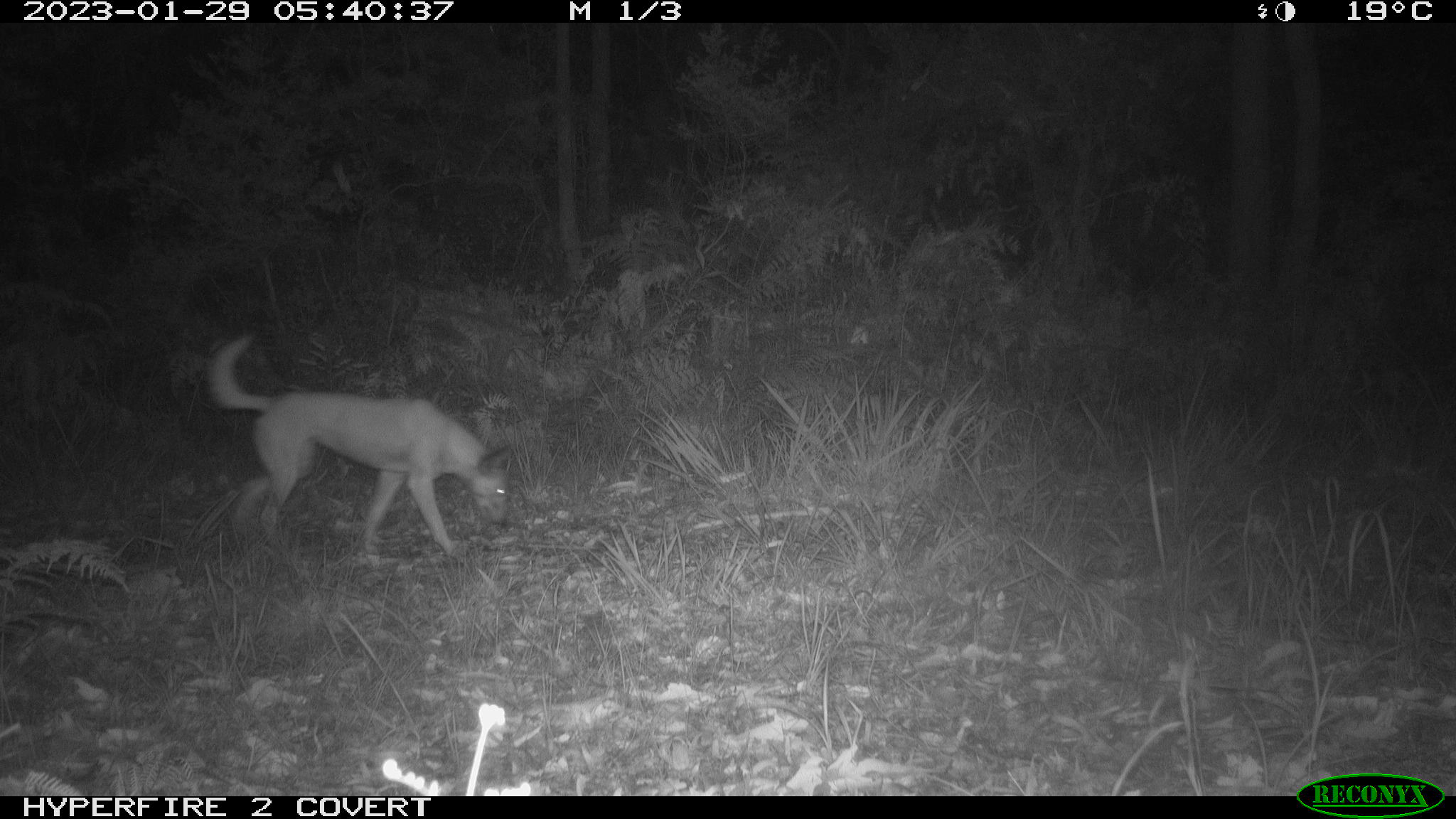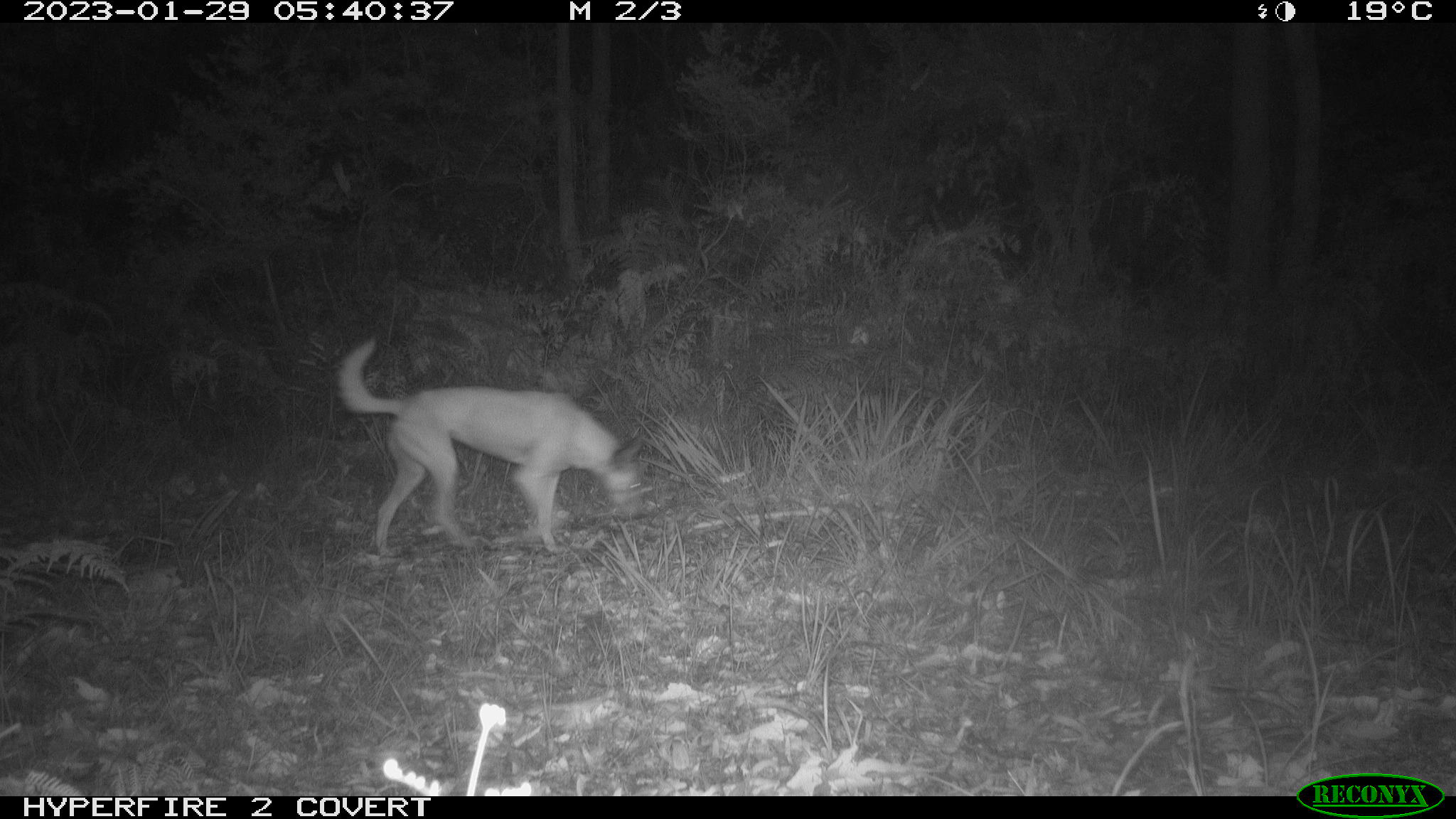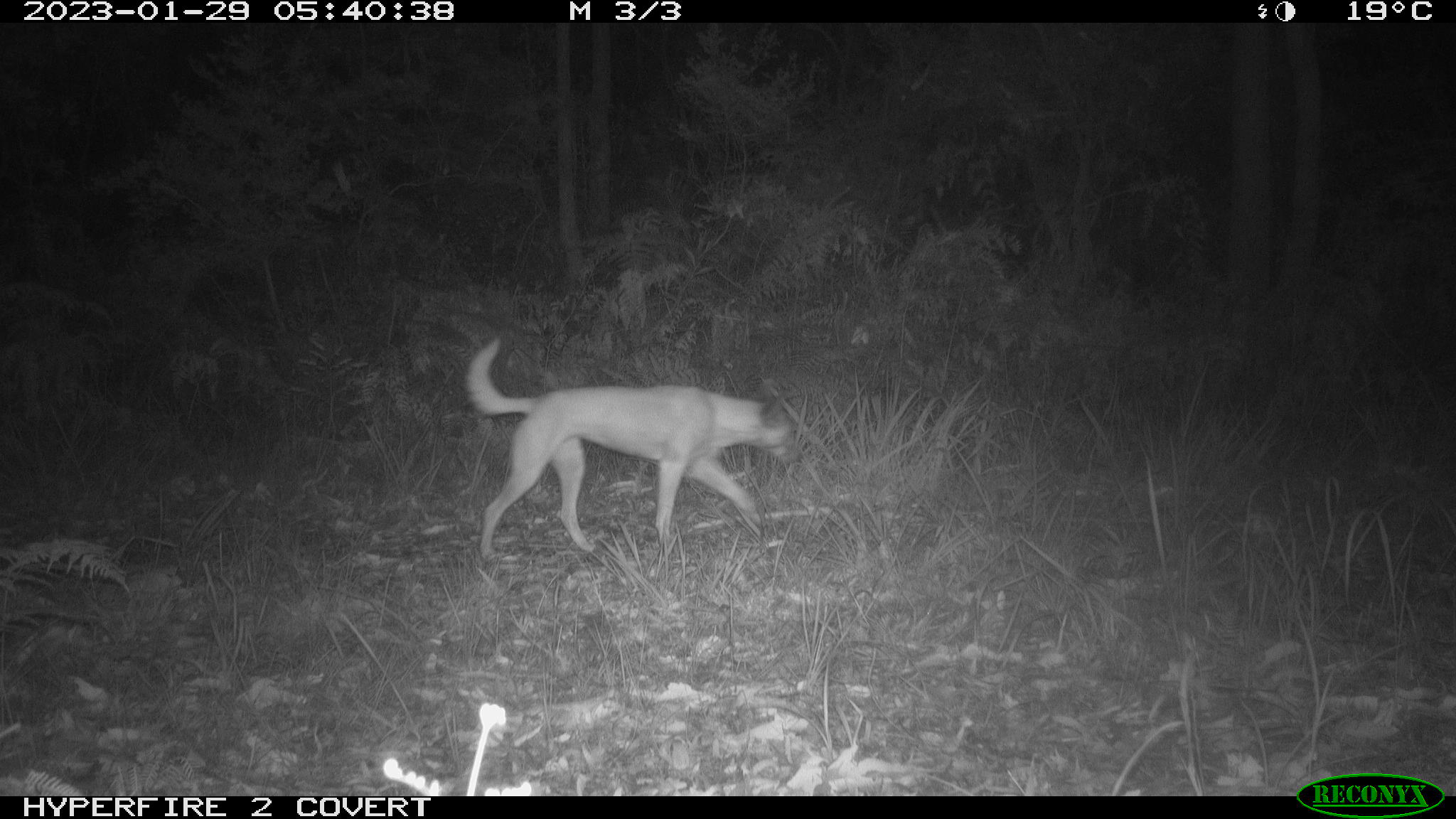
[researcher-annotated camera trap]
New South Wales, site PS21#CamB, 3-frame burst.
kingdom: Animalia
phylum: Chordata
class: Mammalia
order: Carnivora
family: Canidae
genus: Canis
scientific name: Canis familiaris dingo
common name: dingo